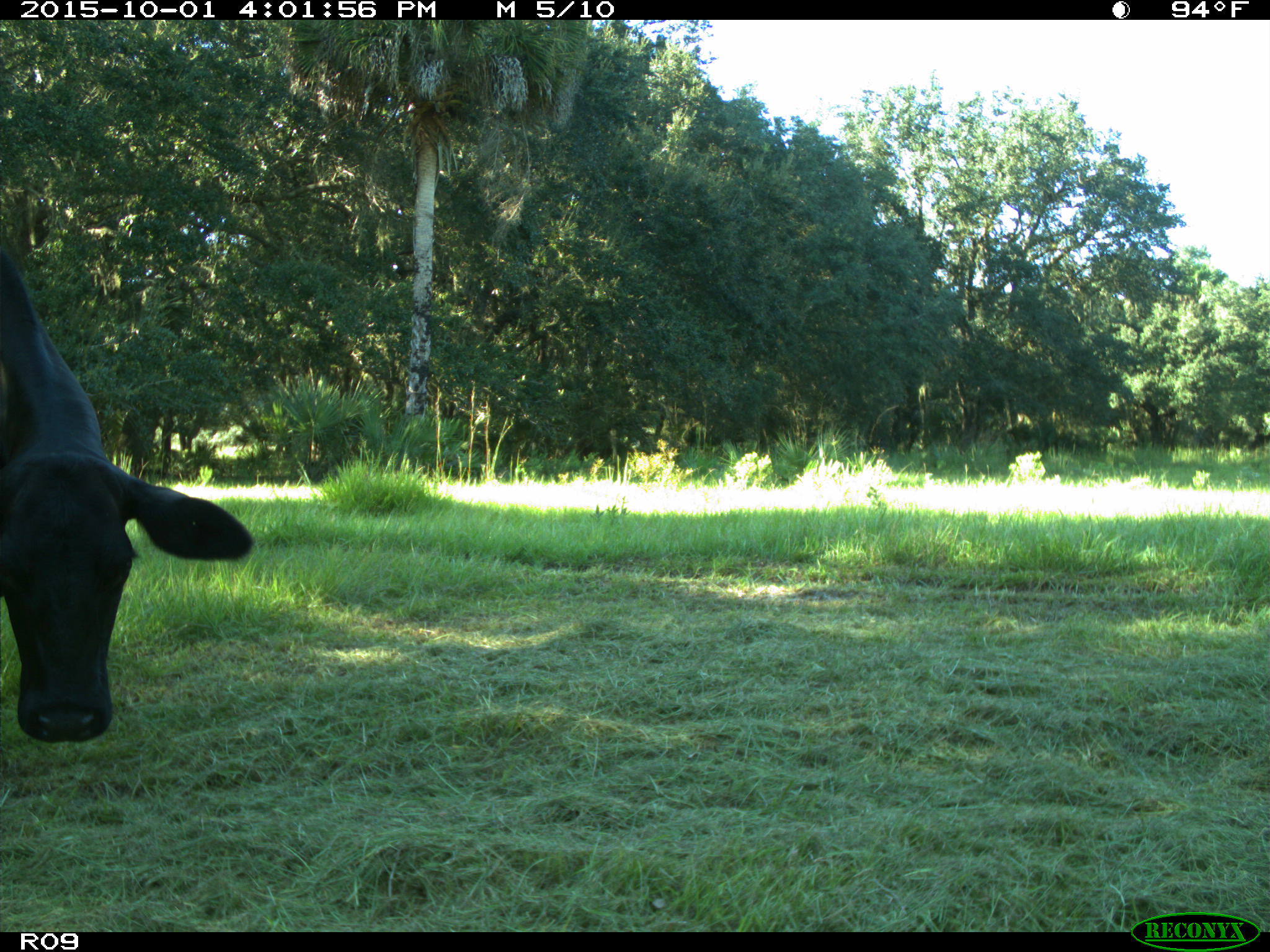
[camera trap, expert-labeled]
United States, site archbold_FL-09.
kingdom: Animalia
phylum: Chordata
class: Mammalia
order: Artiodactyla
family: Bovidae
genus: Bos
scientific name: Bos taurus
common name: domestic cow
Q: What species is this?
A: Bos taurus (domestic cow).